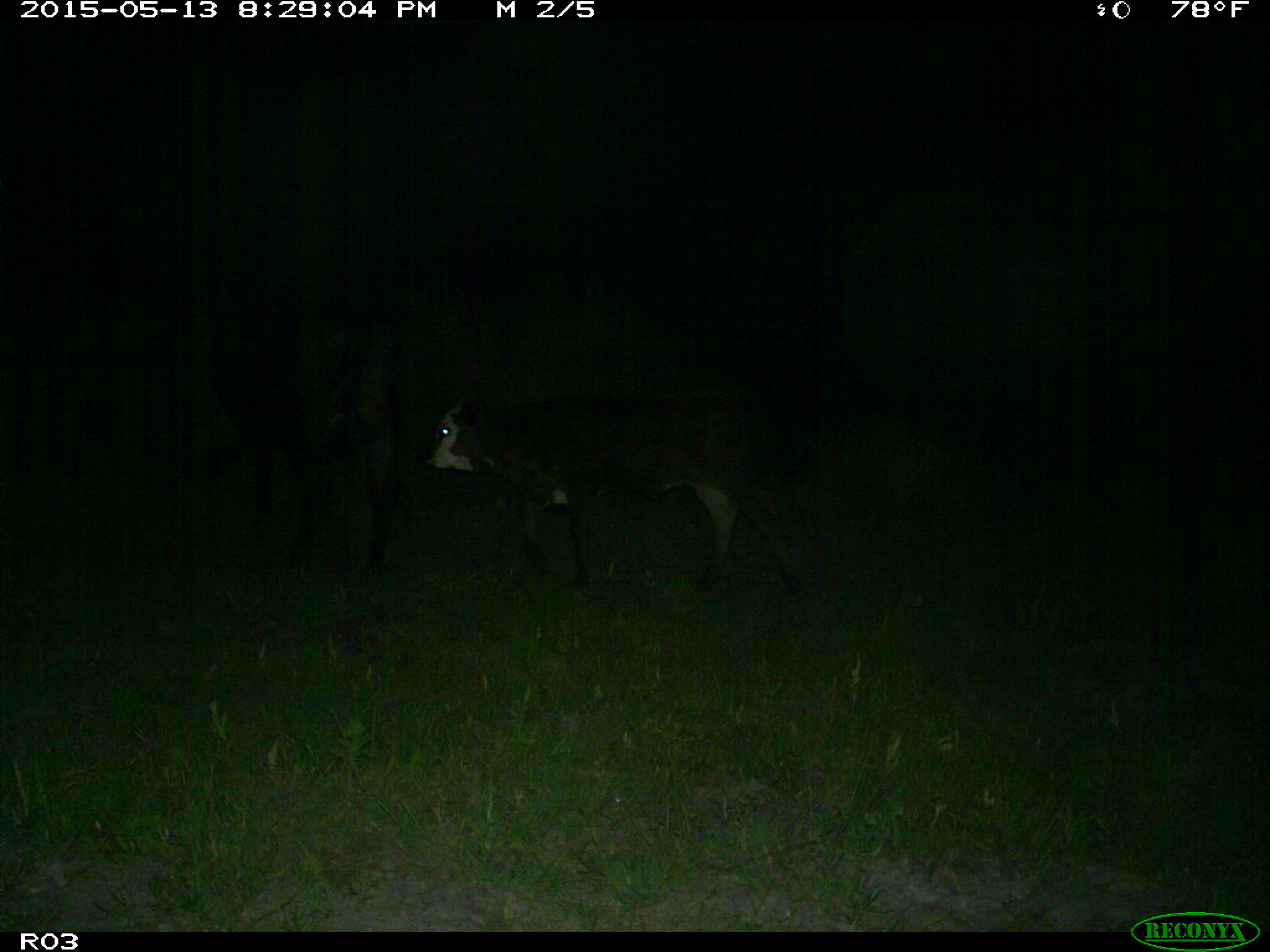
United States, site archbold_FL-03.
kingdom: Animalia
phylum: Chordata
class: Mammalia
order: Artiodactyla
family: Bovidae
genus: Bos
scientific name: Bos taurus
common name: domestic cow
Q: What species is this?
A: Bos taurus (domestic cow).